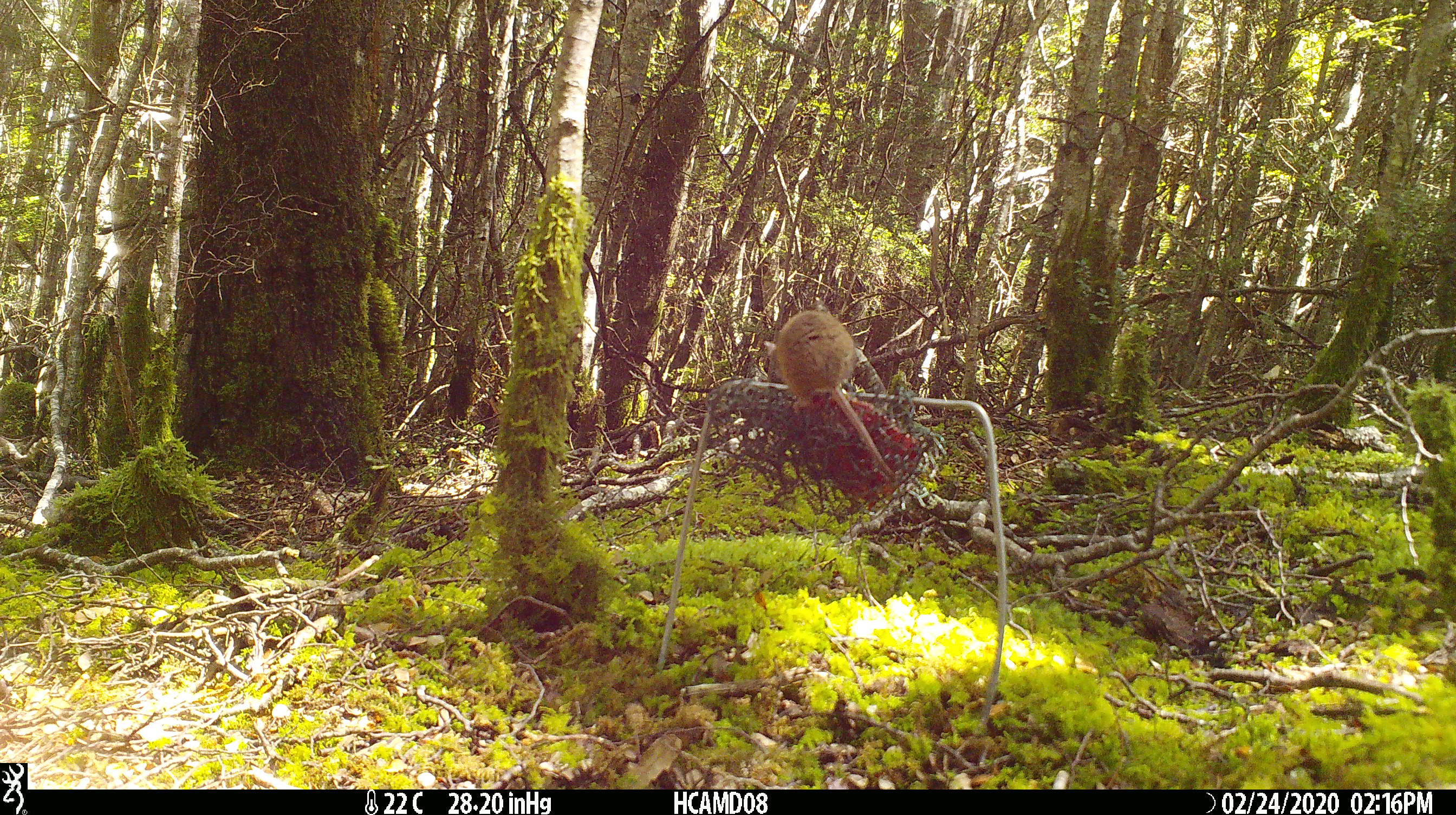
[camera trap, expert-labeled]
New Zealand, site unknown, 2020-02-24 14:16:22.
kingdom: Animalia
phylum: Chordata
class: Mammalia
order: Rodentia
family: Muridae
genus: Mus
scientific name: Mus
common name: mouse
Mouse (Mus).